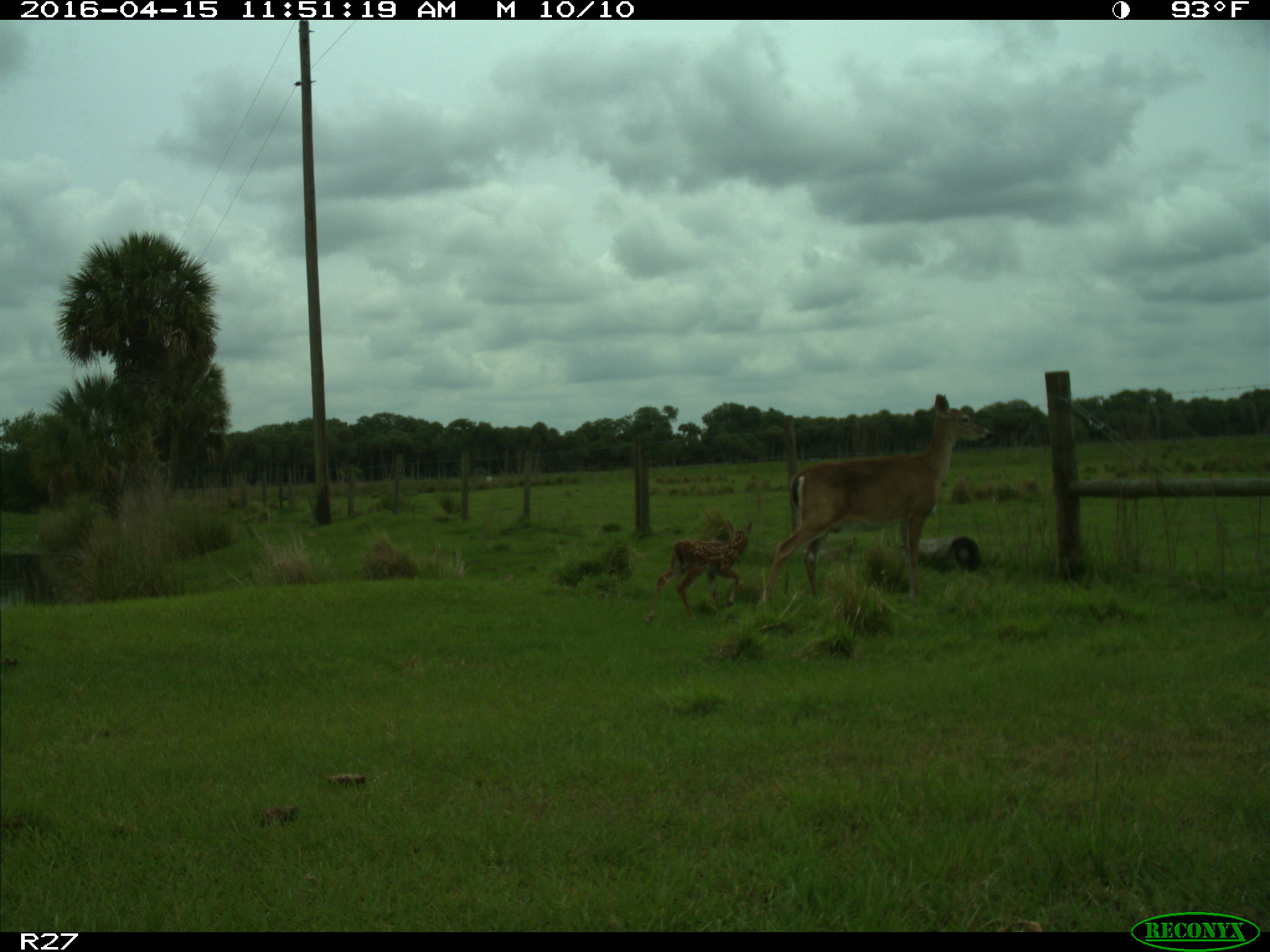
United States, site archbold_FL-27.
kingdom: Animalia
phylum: Chordata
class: Mammalia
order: Artiodactyla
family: Cervidae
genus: Odocoileus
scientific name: Odocoileus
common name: deer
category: unidentified deer